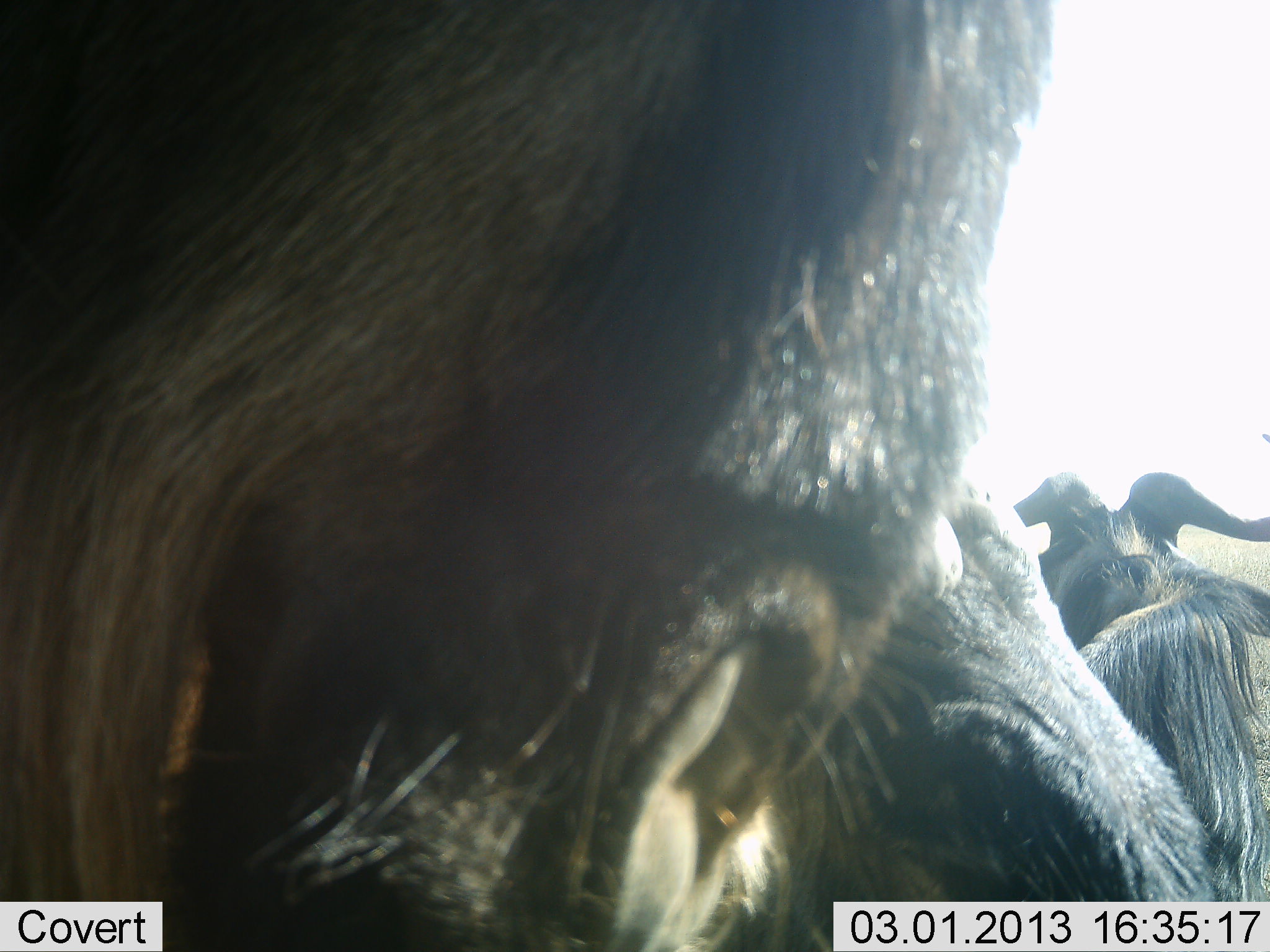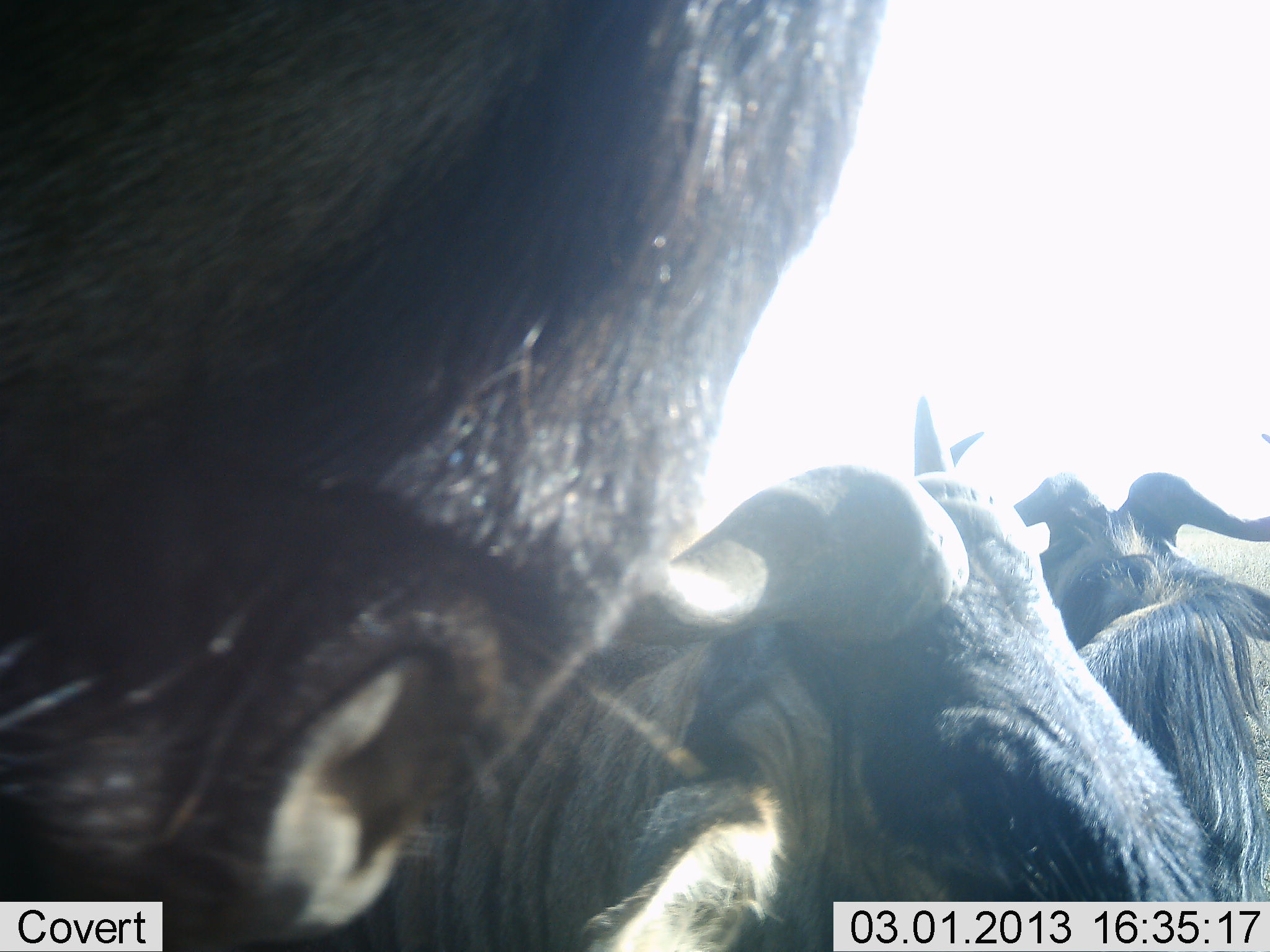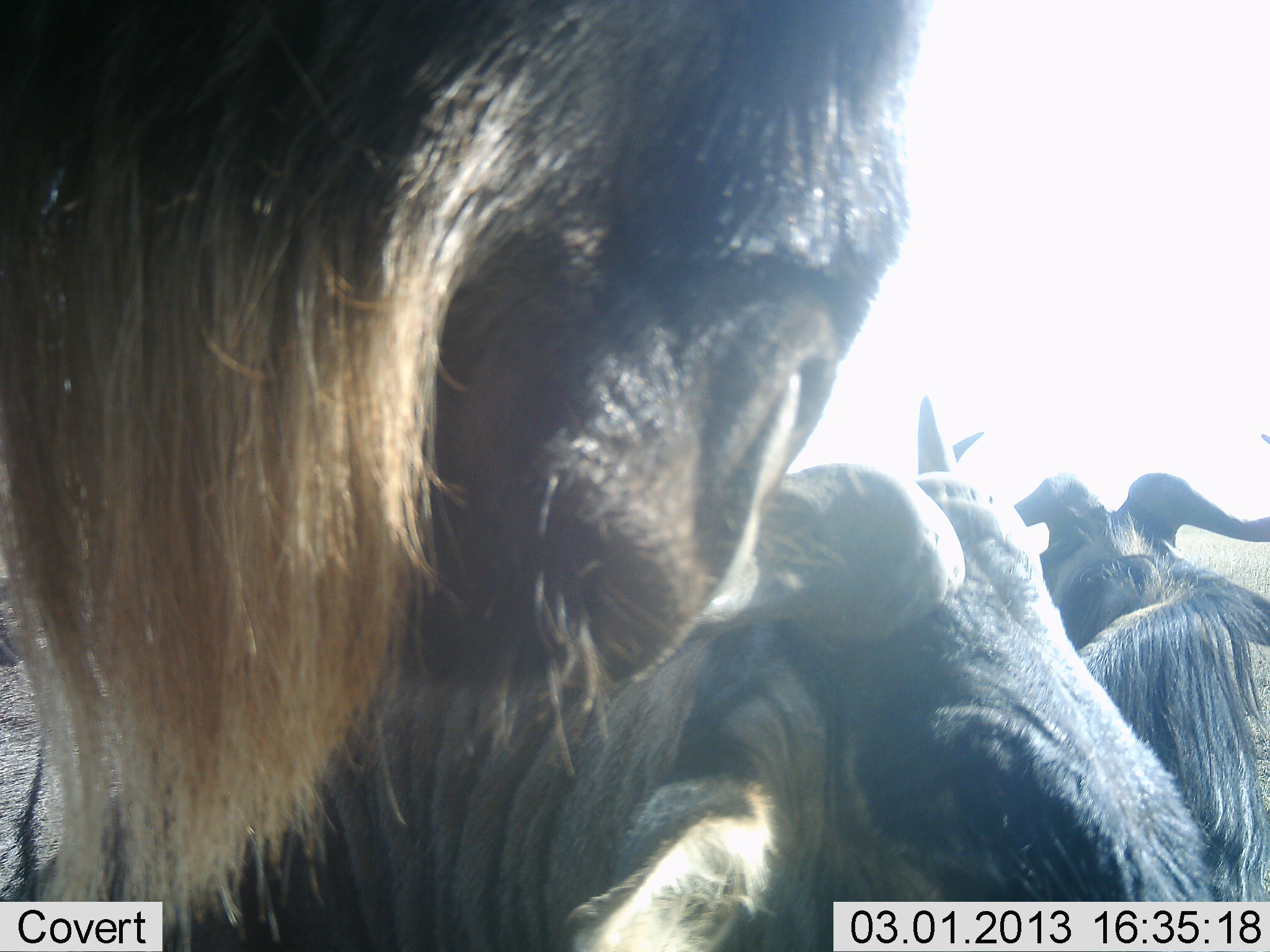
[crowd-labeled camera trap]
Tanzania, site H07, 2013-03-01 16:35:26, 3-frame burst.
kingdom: Animalia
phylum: Chordata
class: Mammalia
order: Artiodactyla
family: Bovidae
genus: Connochaetes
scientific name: Connochaetes taurinus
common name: blue wildebeest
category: wildebeest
Wildebeest (blue wildebeest) (Connochaetes taurinus), count 3. Behavior (volunteer vote fractions): standing 61%, resting 89%, moving 6%, interacting 17%. Young present (vote fraction): 0%. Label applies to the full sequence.